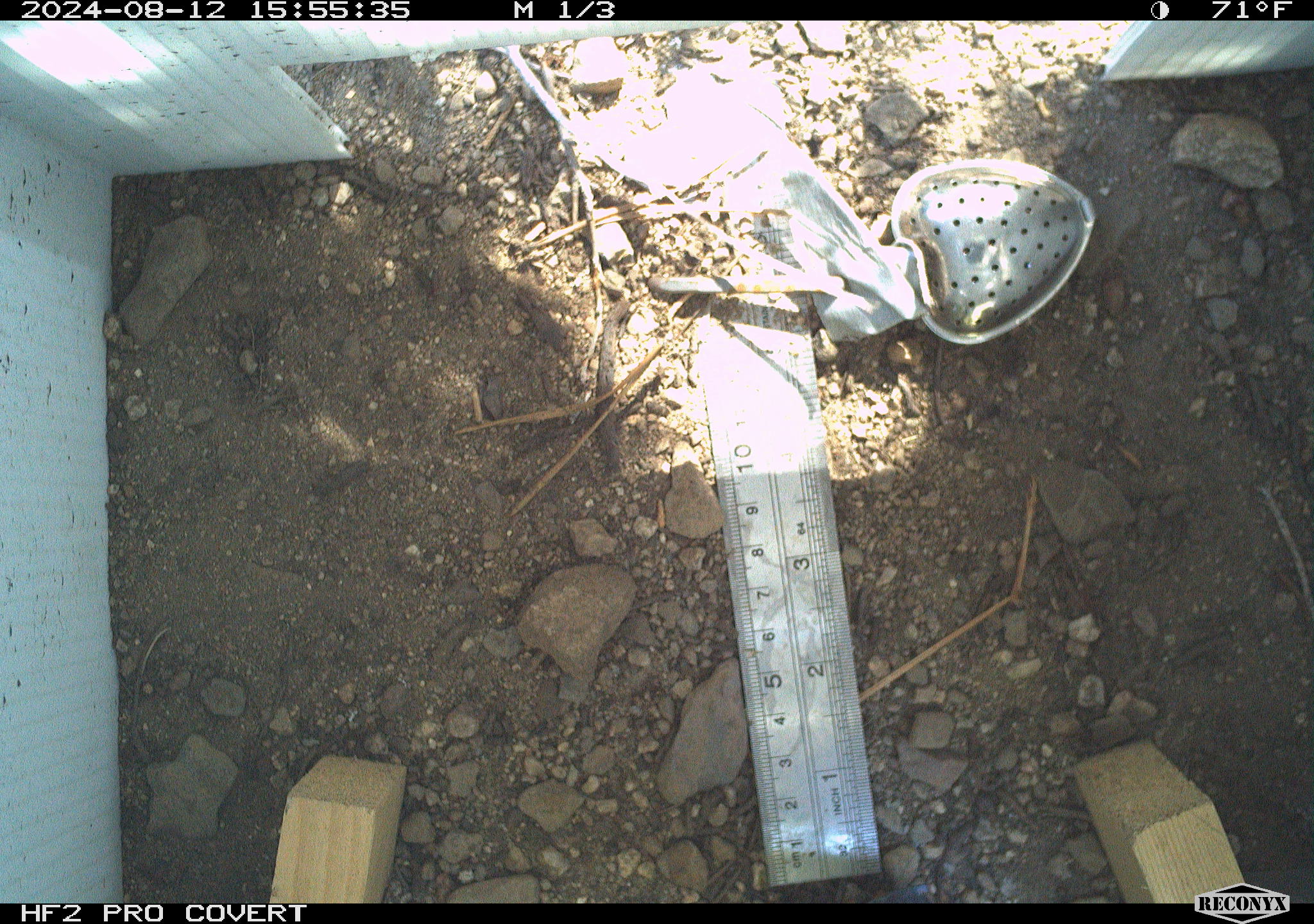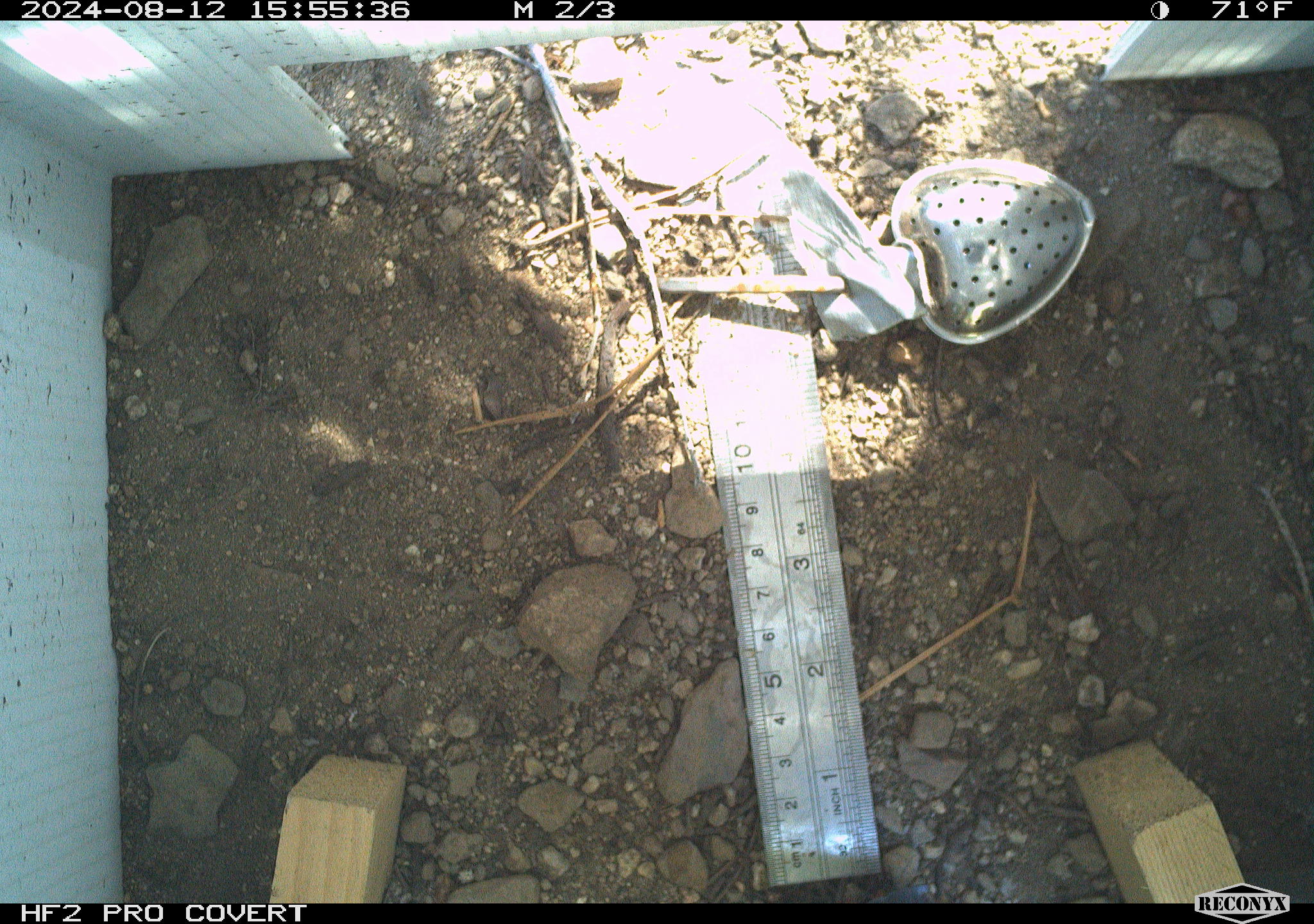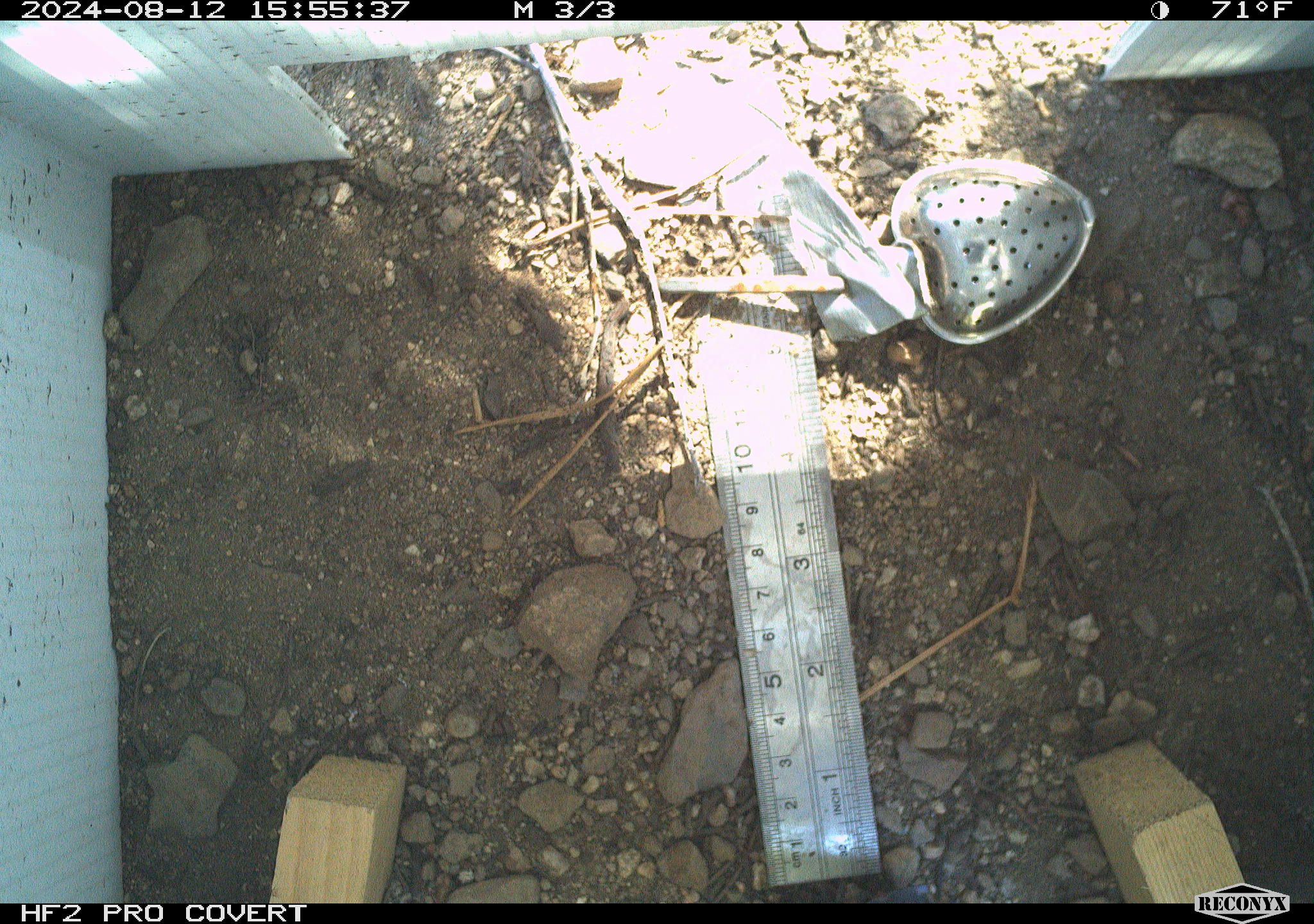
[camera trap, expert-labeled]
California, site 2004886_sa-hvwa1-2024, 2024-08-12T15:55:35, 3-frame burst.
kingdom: Animalia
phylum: Chordata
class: Mammalia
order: Rodentia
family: Sciuridae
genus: Neotamias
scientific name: Neotamias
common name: western chipmunks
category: neotamias species